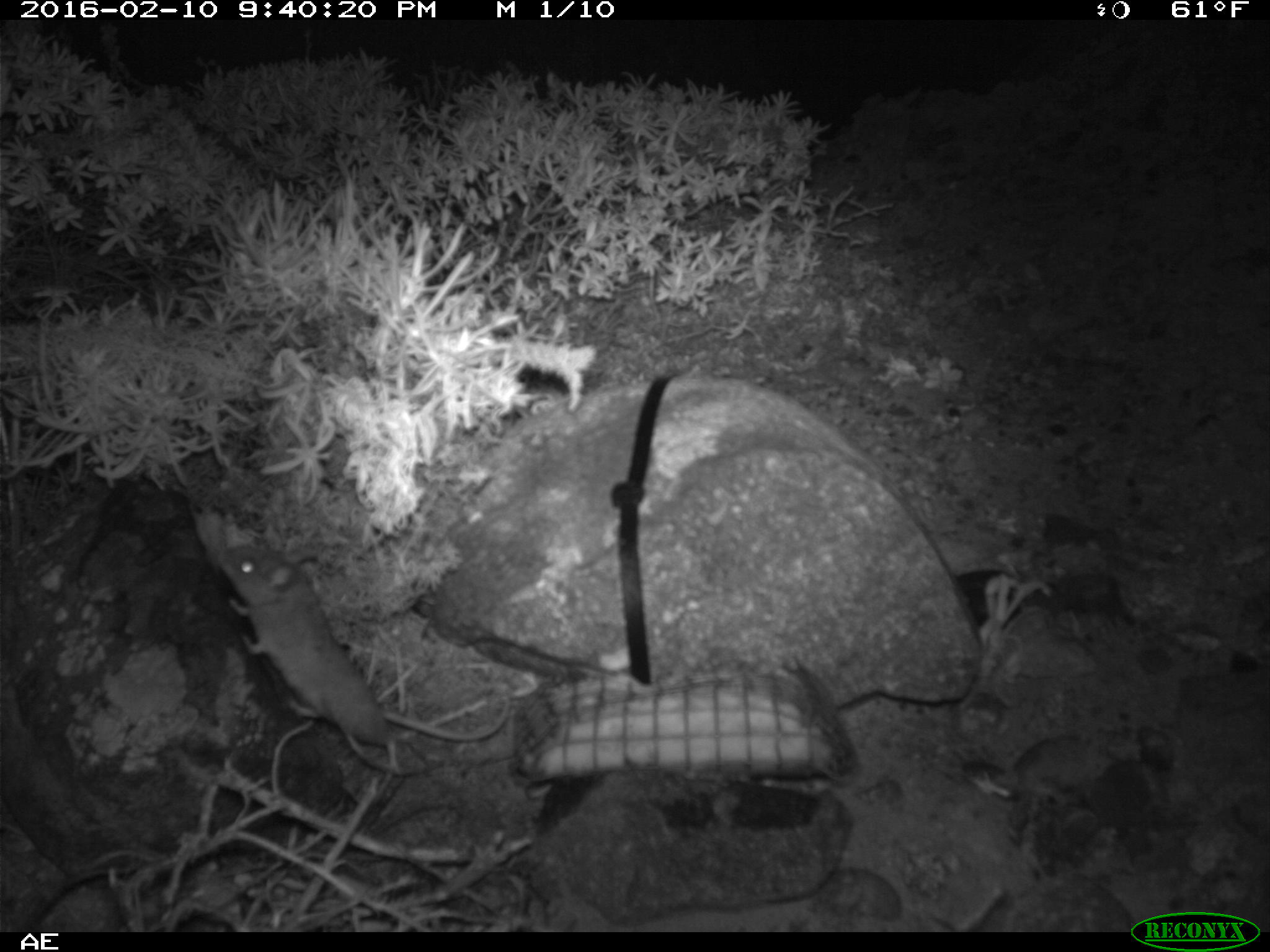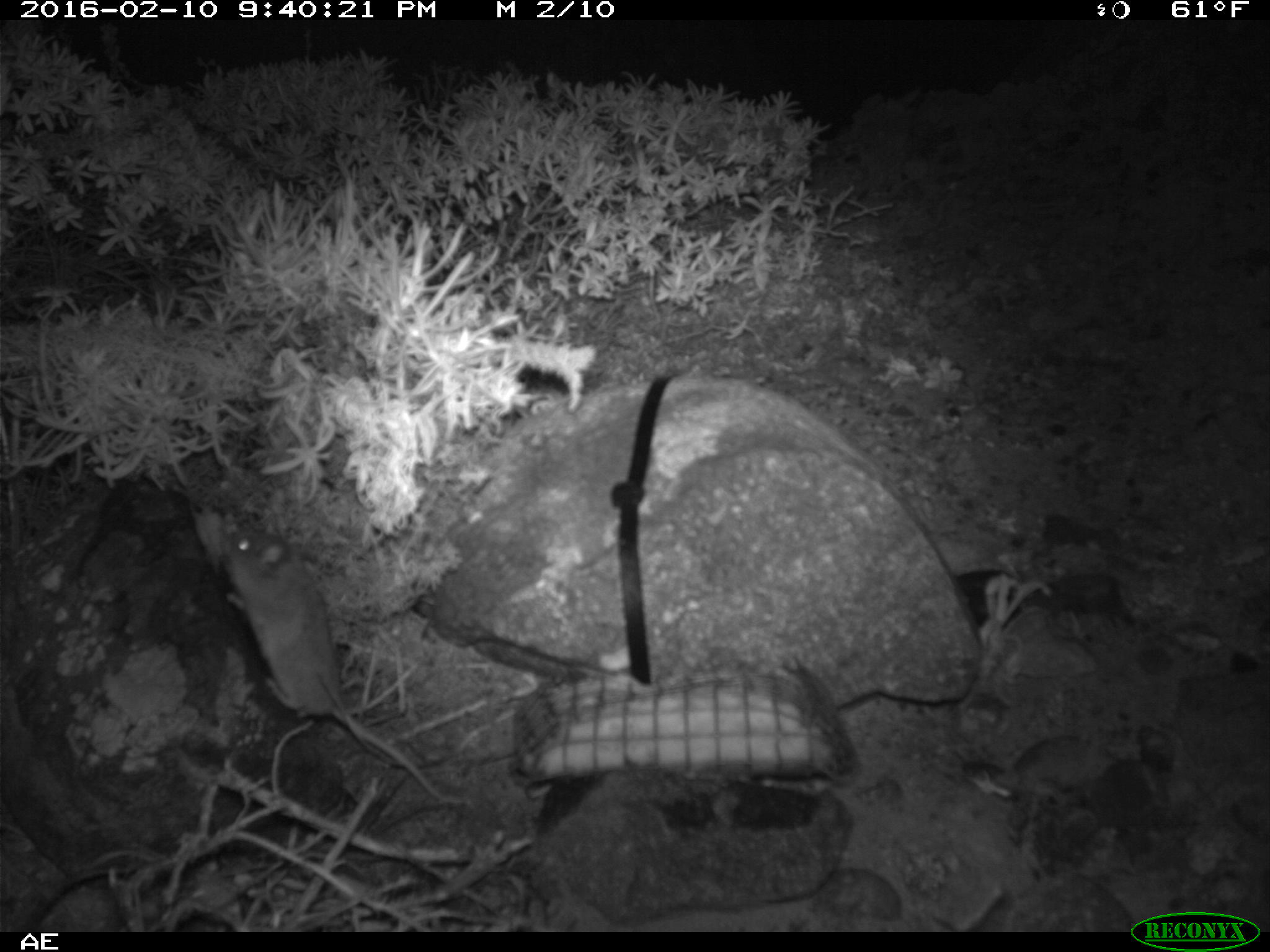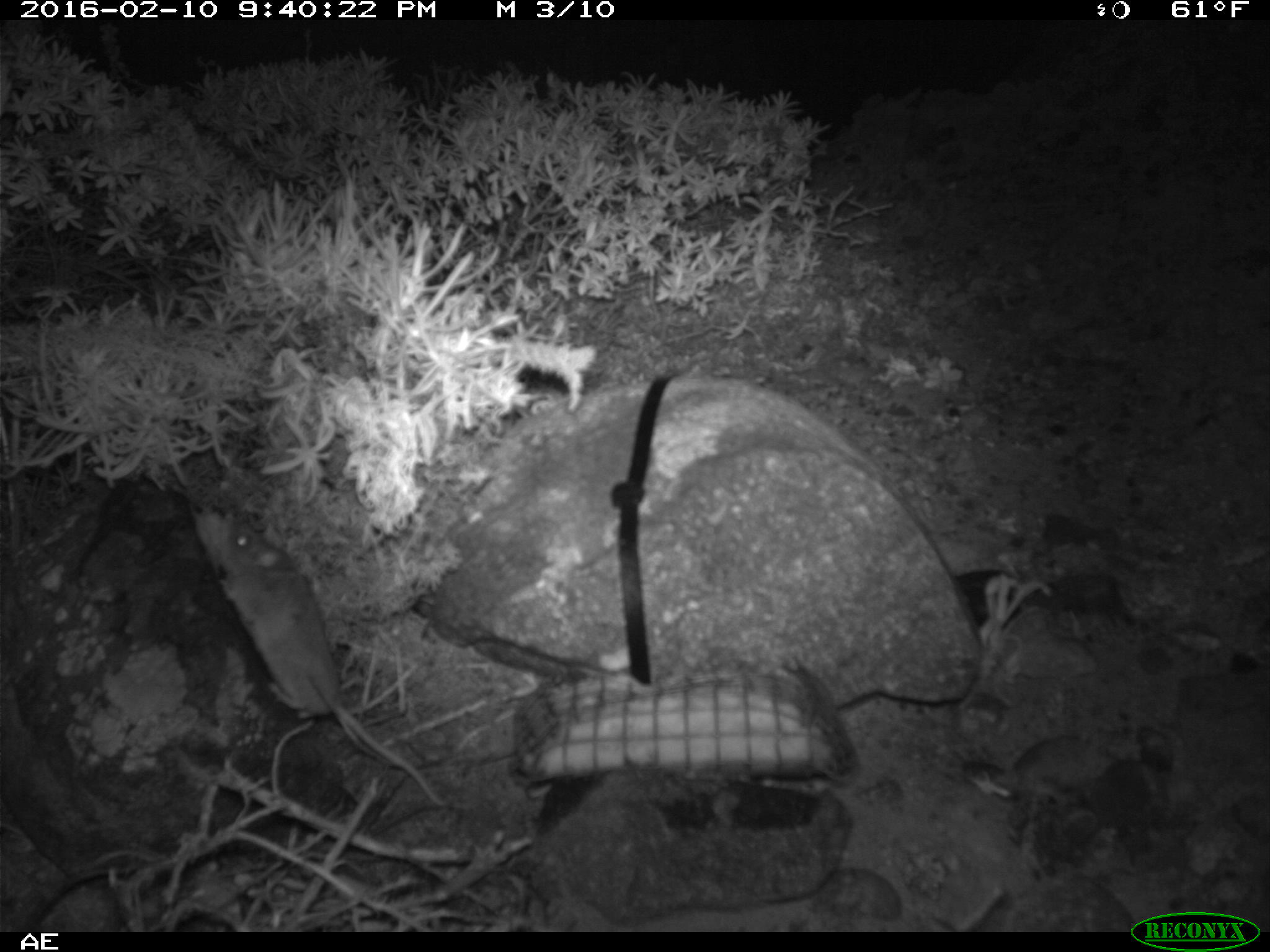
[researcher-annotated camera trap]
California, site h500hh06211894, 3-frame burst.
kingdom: Animalia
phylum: Chordata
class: Mammalia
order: Rodentia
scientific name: Rodentia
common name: rodent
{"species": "rodent (Rodentia)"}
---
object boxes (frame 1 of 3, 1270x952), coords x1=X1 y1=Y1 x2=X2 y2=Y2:
rodent: x1=220 y1=544 x2=510 y2=765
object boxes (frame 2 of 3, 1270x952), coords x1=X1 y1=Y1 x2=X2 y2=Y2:
rodent: x1=224 y1=530 x2=468 y2=804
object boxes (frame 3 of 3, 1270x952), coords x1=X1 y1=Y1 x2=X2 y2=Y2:
rodent: x1=215 y1=514 x2=443 y2=806